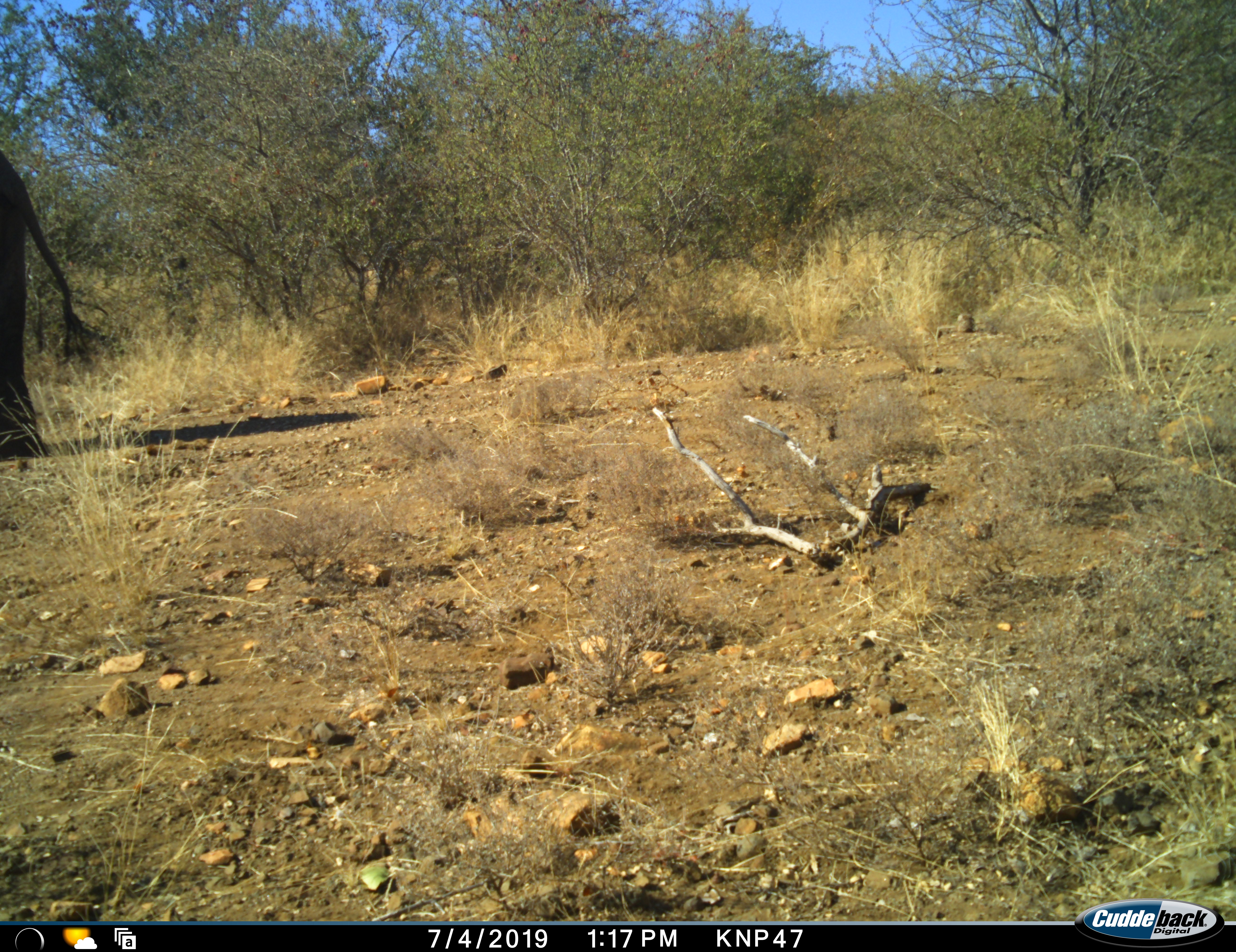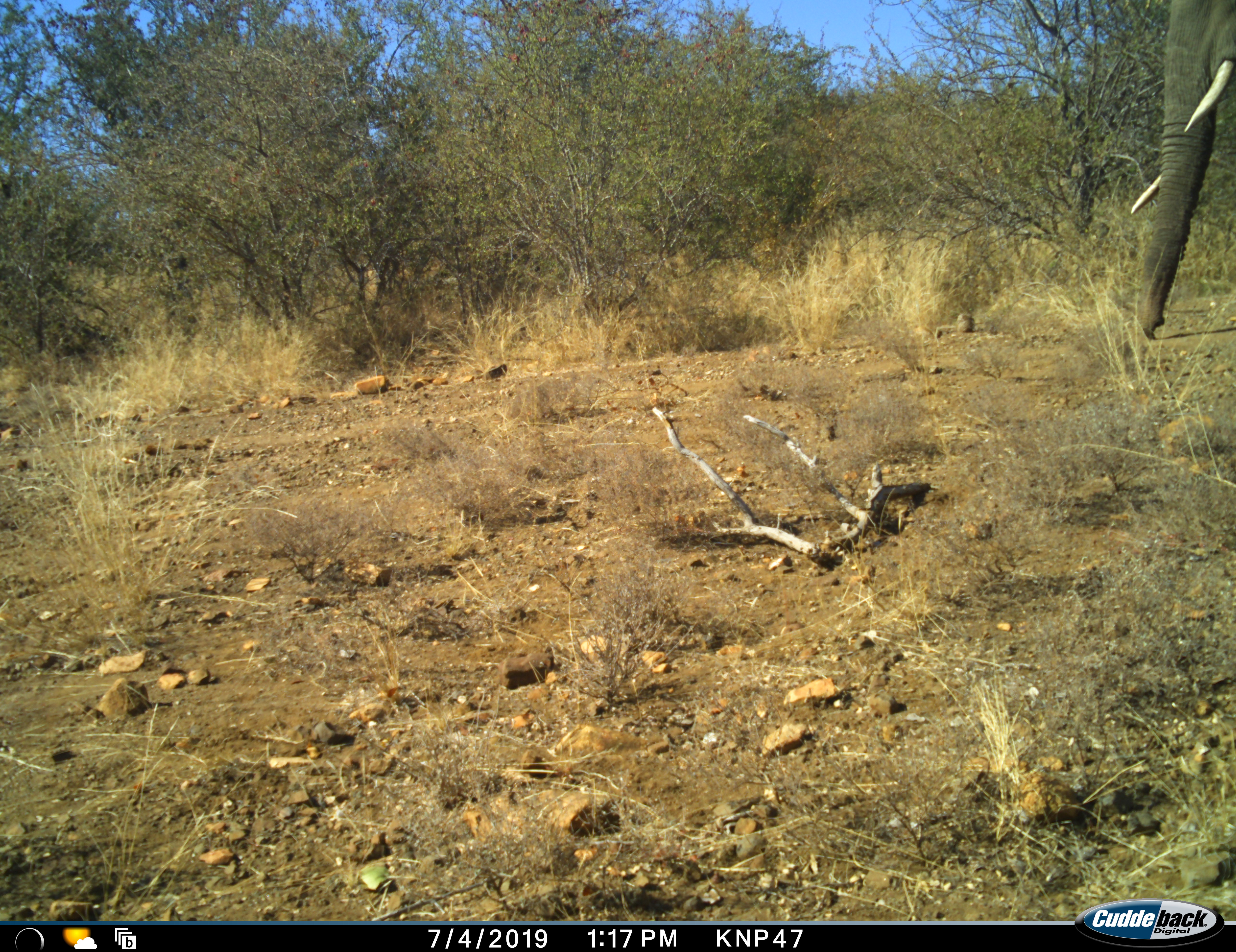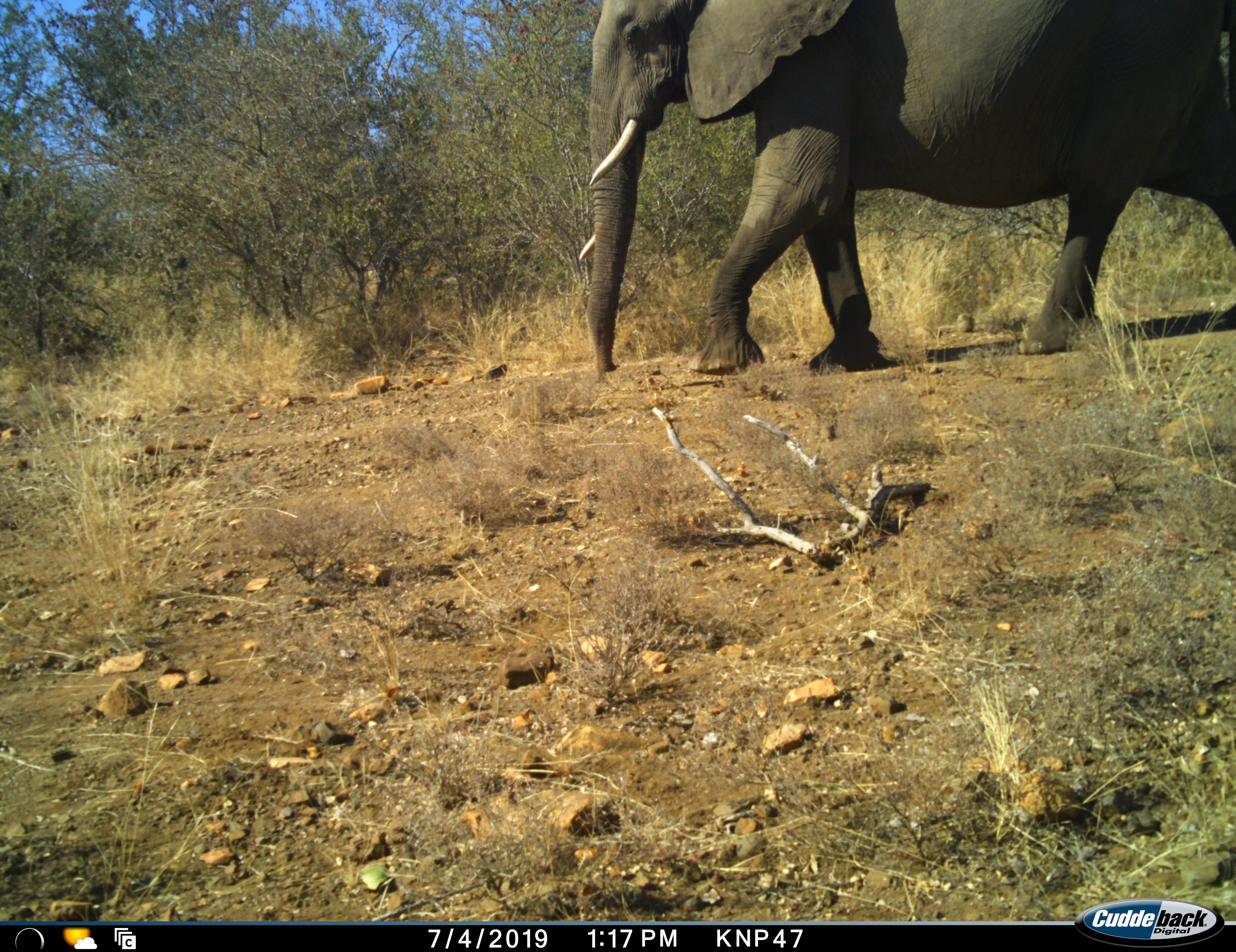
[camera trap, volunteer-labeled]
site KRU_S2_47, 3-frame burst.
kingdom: Animalia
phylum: Chordata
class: Mammalia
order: Proboscidea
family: Elephantidae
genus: Loxodonta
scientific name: Loxodonta africana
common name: african bush elephant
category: elephant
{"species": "elephant (african bush elephant) (Loxodonta africana)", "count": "2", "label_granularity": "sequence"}